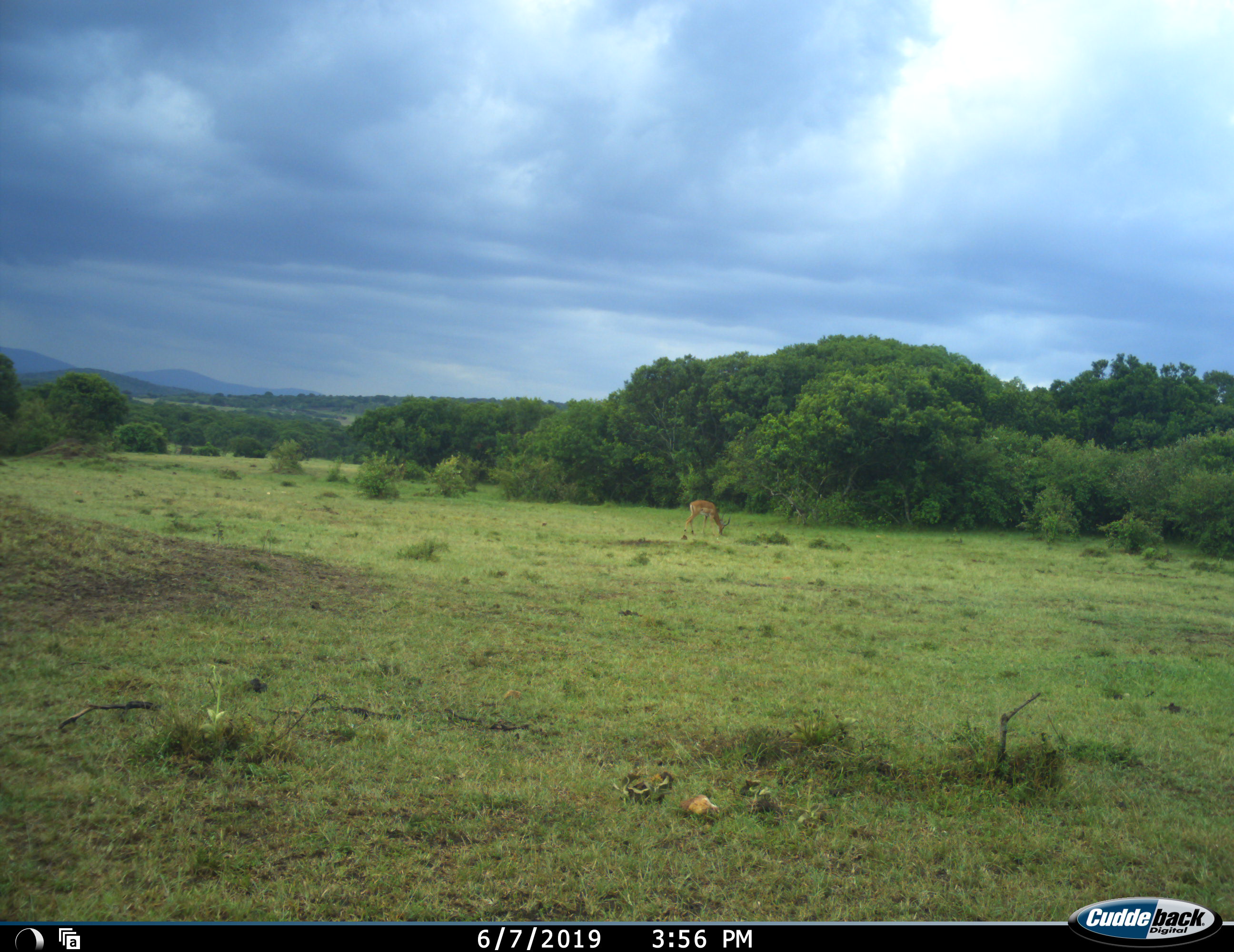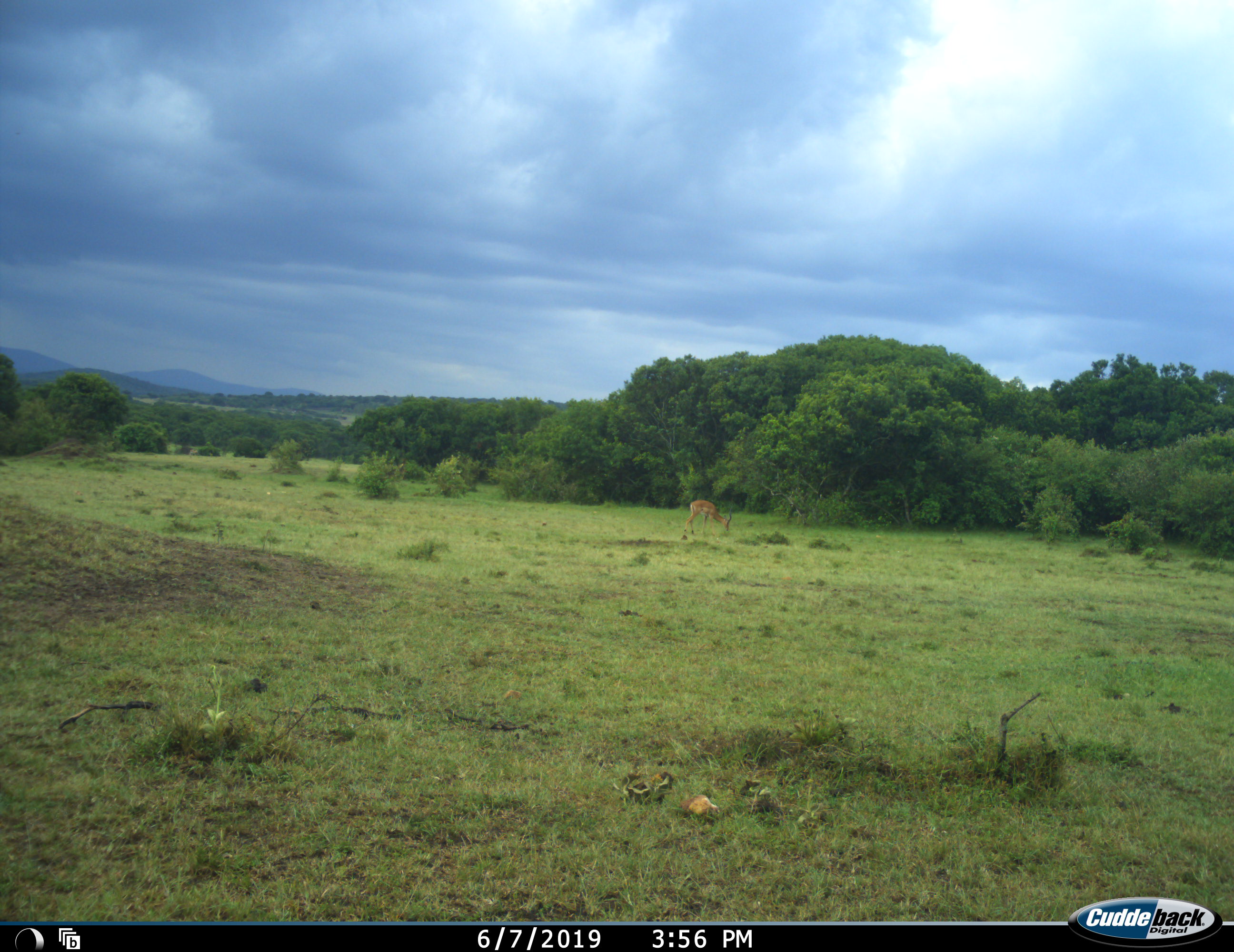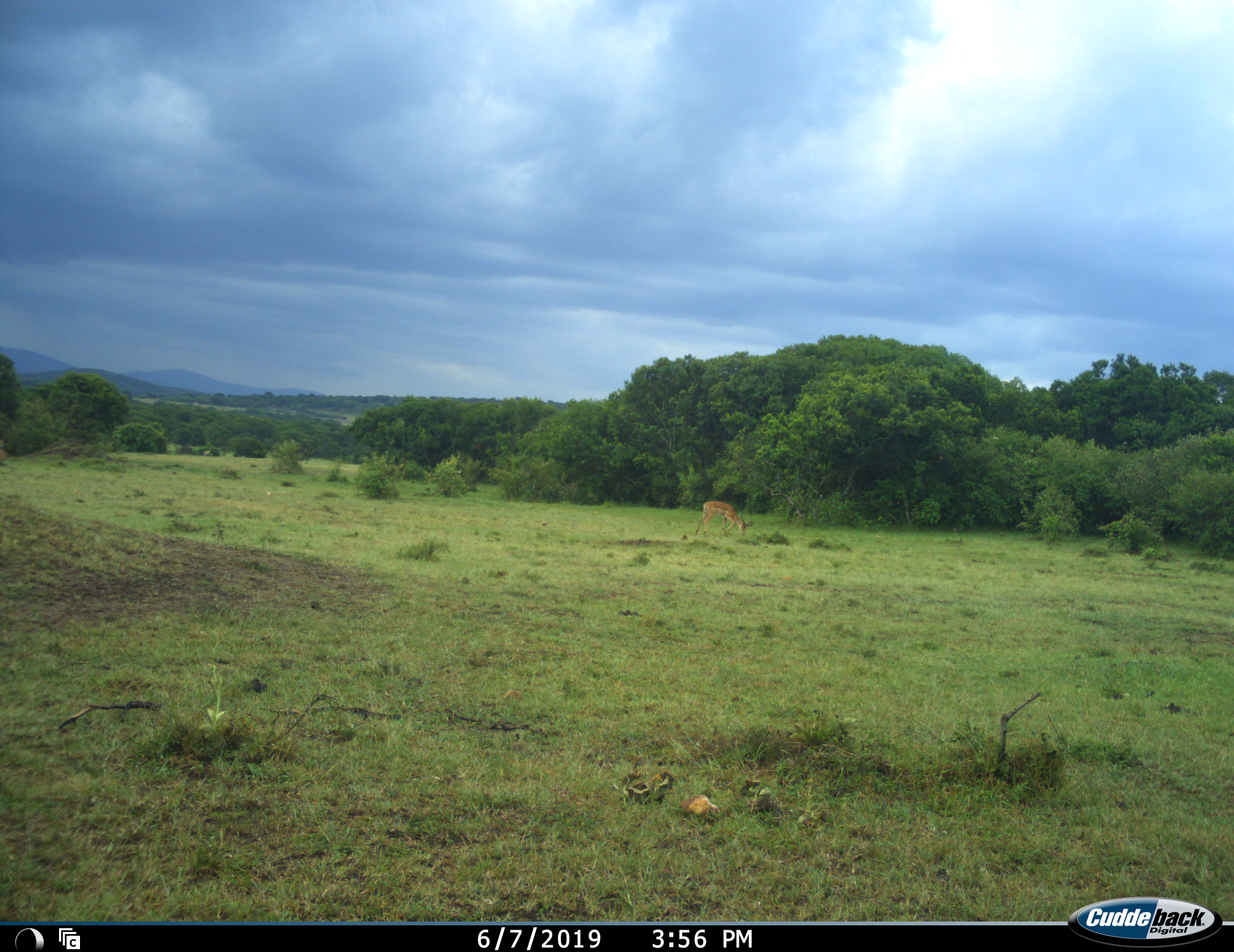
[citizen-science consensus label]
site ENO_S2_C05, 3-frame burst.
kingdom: Animalia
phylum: Chordata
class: Mammalia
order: Artiodactyla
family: Bovidae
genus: Aepyceros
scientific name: Aepyceros melampus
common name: impala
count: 1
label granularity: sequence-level